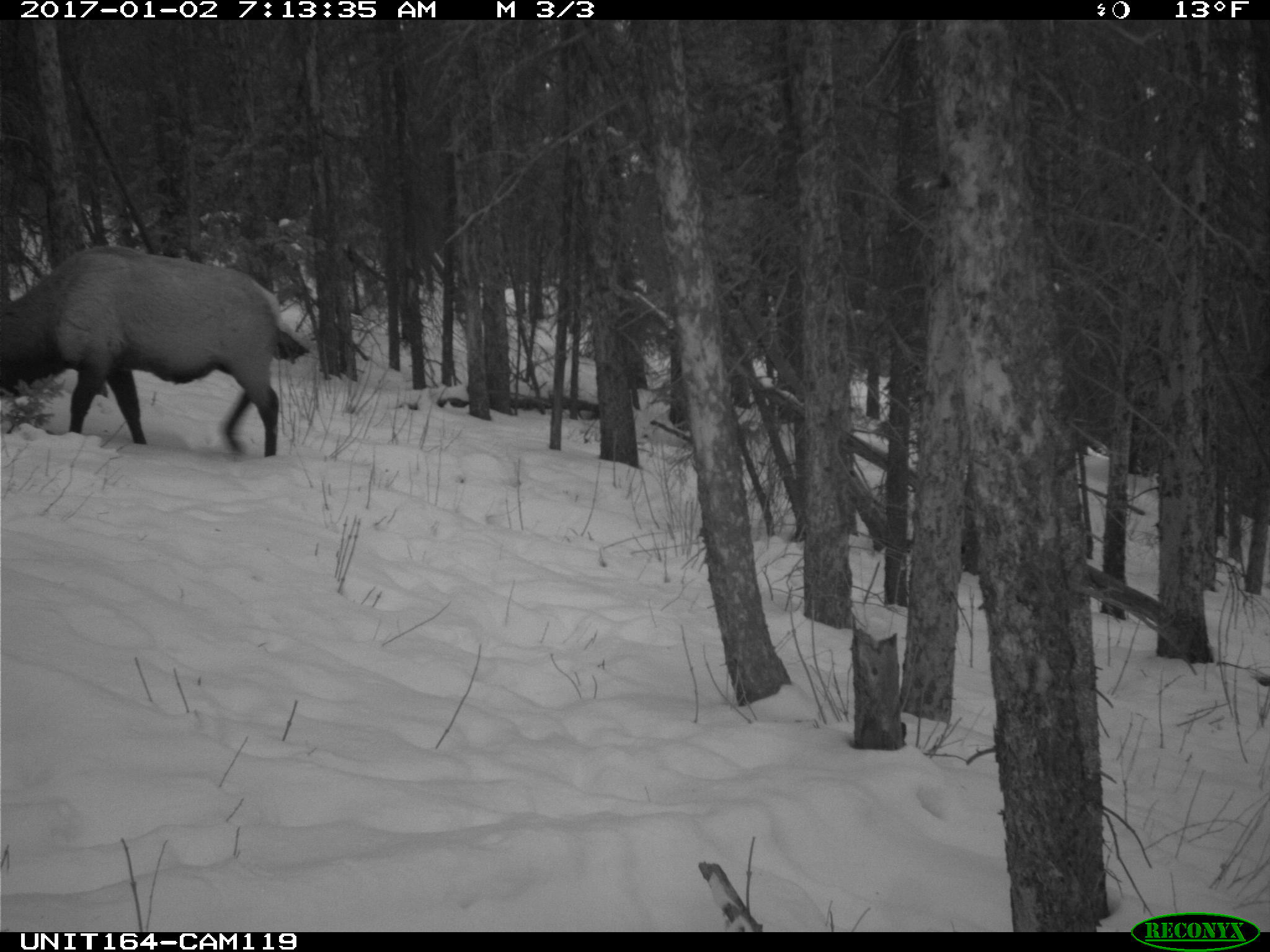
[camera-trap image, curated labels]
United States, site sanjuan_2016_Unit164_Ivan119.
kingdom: Animalia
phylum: Chordata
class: Mammalia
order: Artiodactyla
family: Cervidae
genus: Cervus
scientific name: Cervus elaphus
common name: red deer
Cervus elaphus (red deer).